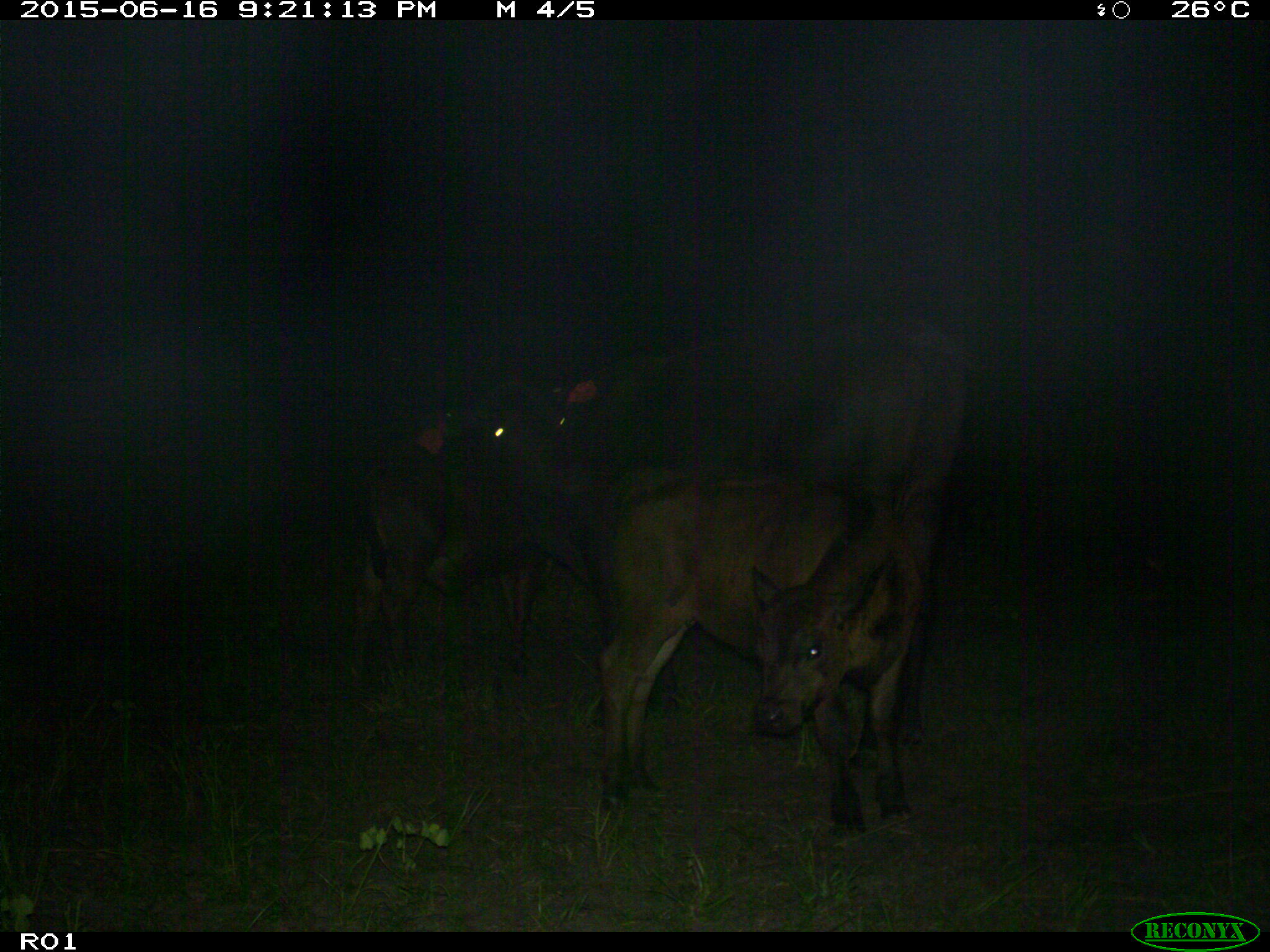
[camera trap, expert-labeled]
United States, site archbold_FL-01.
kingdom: Animalia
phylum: Chordata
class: Mammalia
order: Artiodactyla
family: Bovidae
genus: Bos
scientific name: Bos taurus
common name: domestic cow